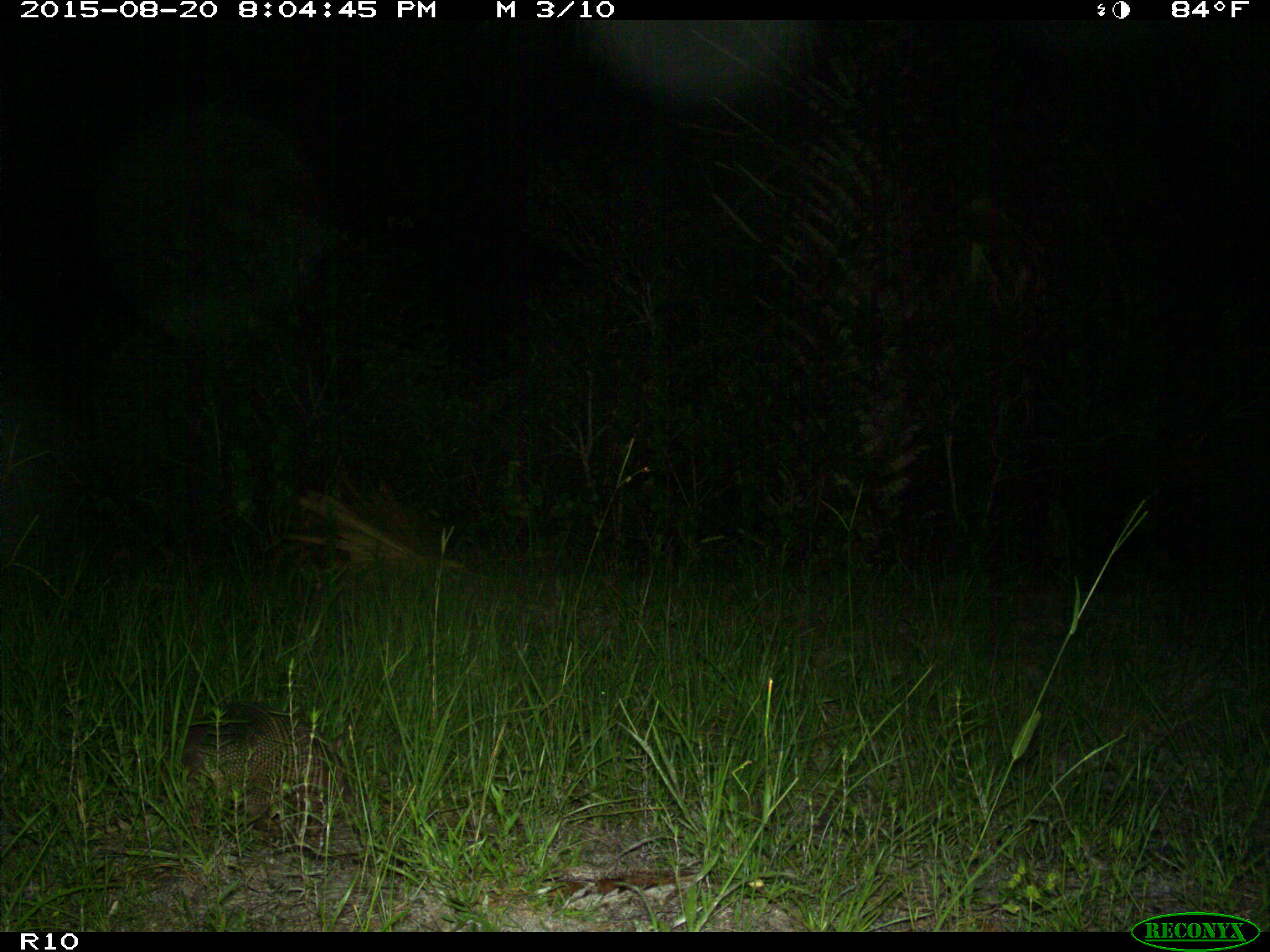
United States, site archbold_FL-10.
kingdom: Animalia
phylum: Chordata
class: Mammalia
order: Cingulata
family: Dasypodidae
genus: Dasypus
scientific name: Dasypus novemcinctus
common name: nine-banded armadillo